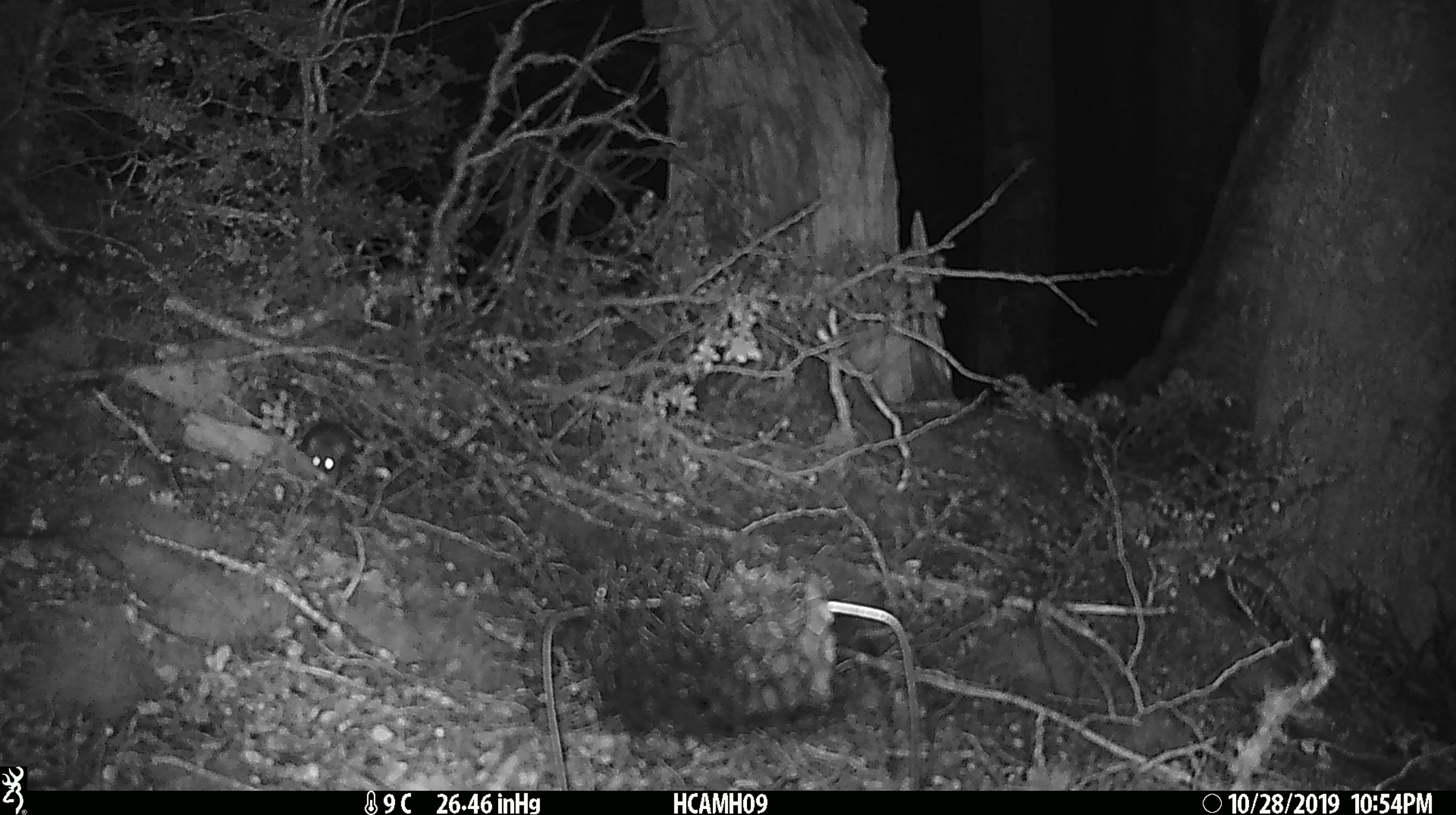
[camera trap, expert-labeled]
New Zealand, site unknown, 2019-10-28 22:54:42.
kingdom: Animalia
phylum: Chordata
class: Mammalia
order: Rodentia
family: Muridae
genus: Mus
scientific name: Mus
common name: mouse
Mouse (Mus).